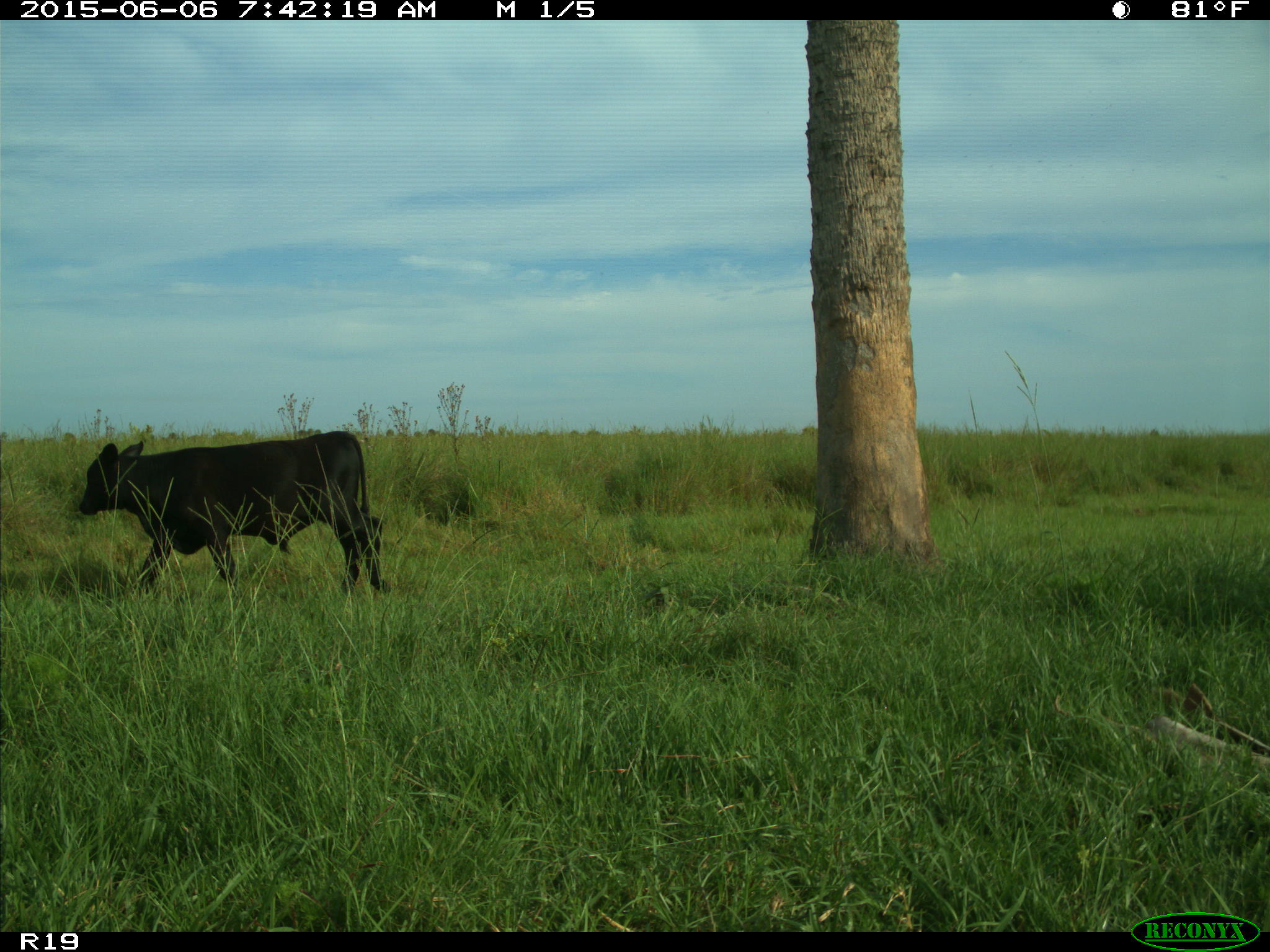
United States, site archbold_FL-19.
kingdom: Animalia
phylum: Chordata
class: Mammalia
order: Artiodactyla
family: Bovidae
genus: Bos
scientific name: Bos taurus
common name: domestic cow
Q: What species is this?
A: Bos taurus (domestic cow).